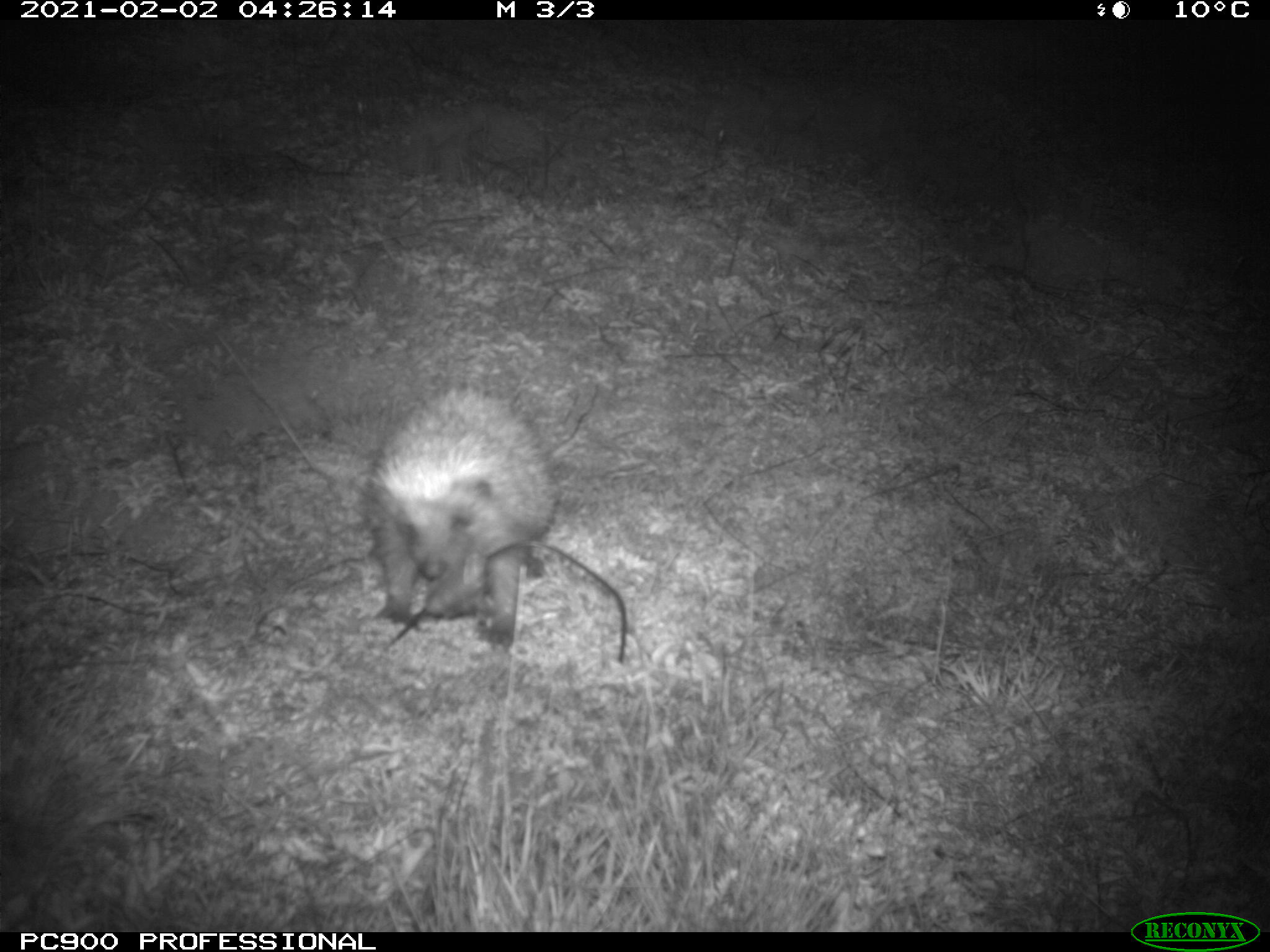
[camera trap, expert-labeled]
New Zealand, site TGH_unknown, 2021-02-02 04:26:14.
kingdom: Animalia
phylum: Chordata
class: Mammalia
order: Eulipotyphla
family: Erinaceidae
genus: Erinaceus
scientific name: Erinaceus europaeus europaeus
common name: european hedgehog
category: hedgehog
Hedgehog (european hedgehog) (Erinaceus europaeus europaeus).